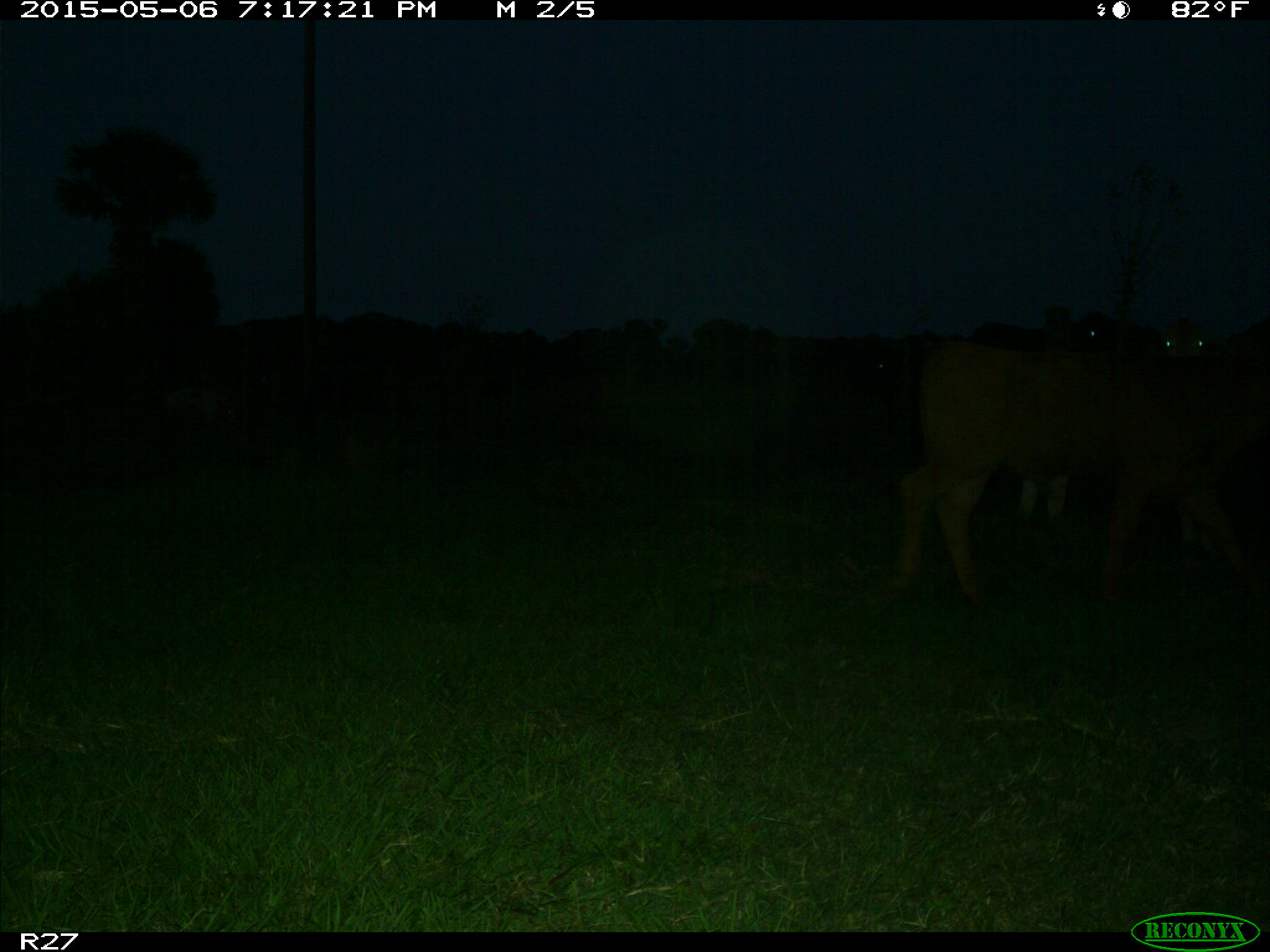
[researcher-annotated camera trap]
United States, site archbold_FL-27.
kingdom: Animalia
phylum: Chordata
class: Mammalia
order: Artiodactyla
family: Bovidae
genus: Bos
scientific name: Bos taurus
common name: domestic cow